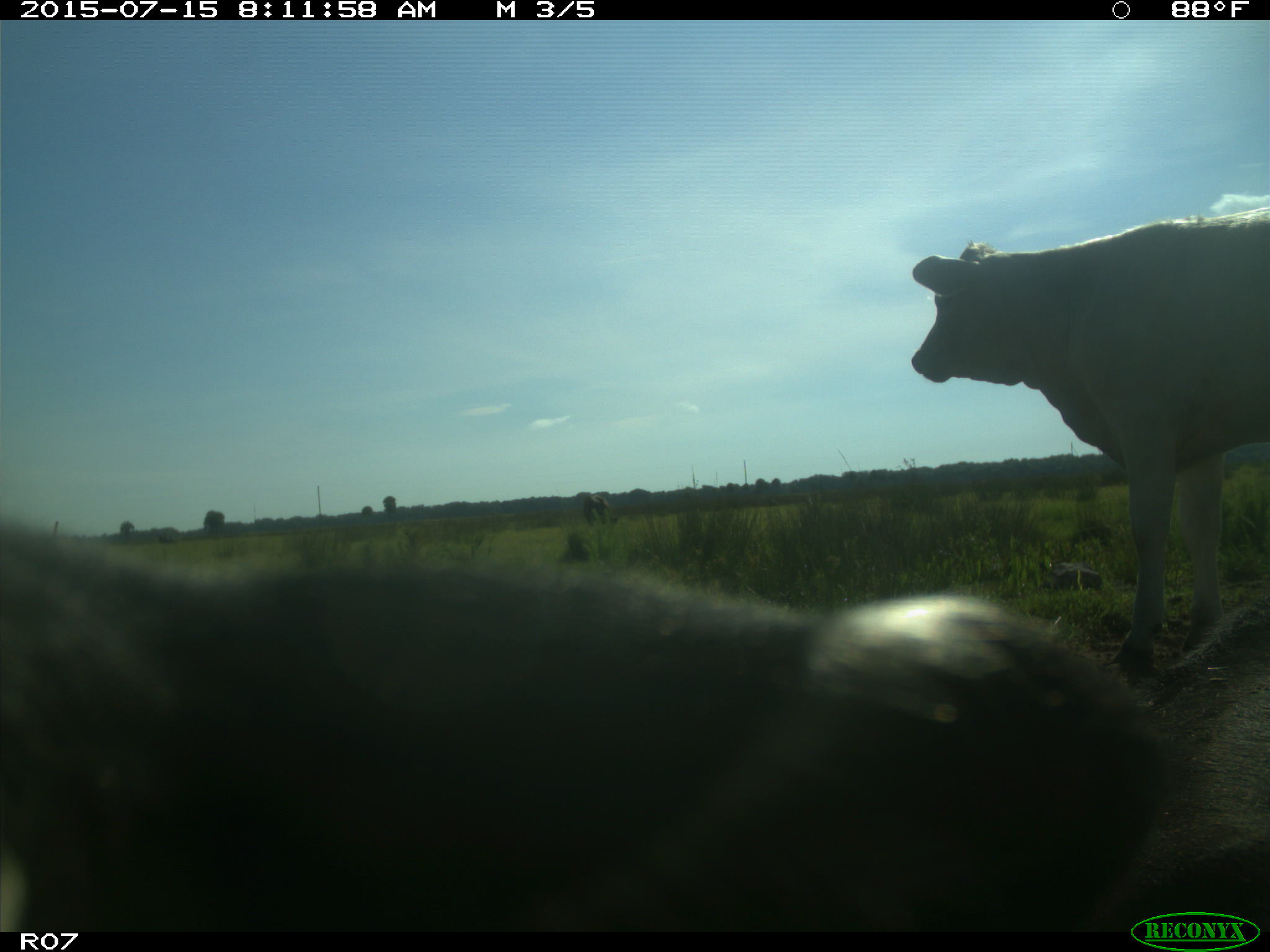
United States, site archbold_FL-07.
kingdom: Animalia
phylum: Chordata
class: Mammalia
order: Artiodactyla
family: Bovidae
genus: Bos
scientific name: Bos taurus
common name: domestic cow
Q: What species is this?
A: Bos taurus (domestic cow).